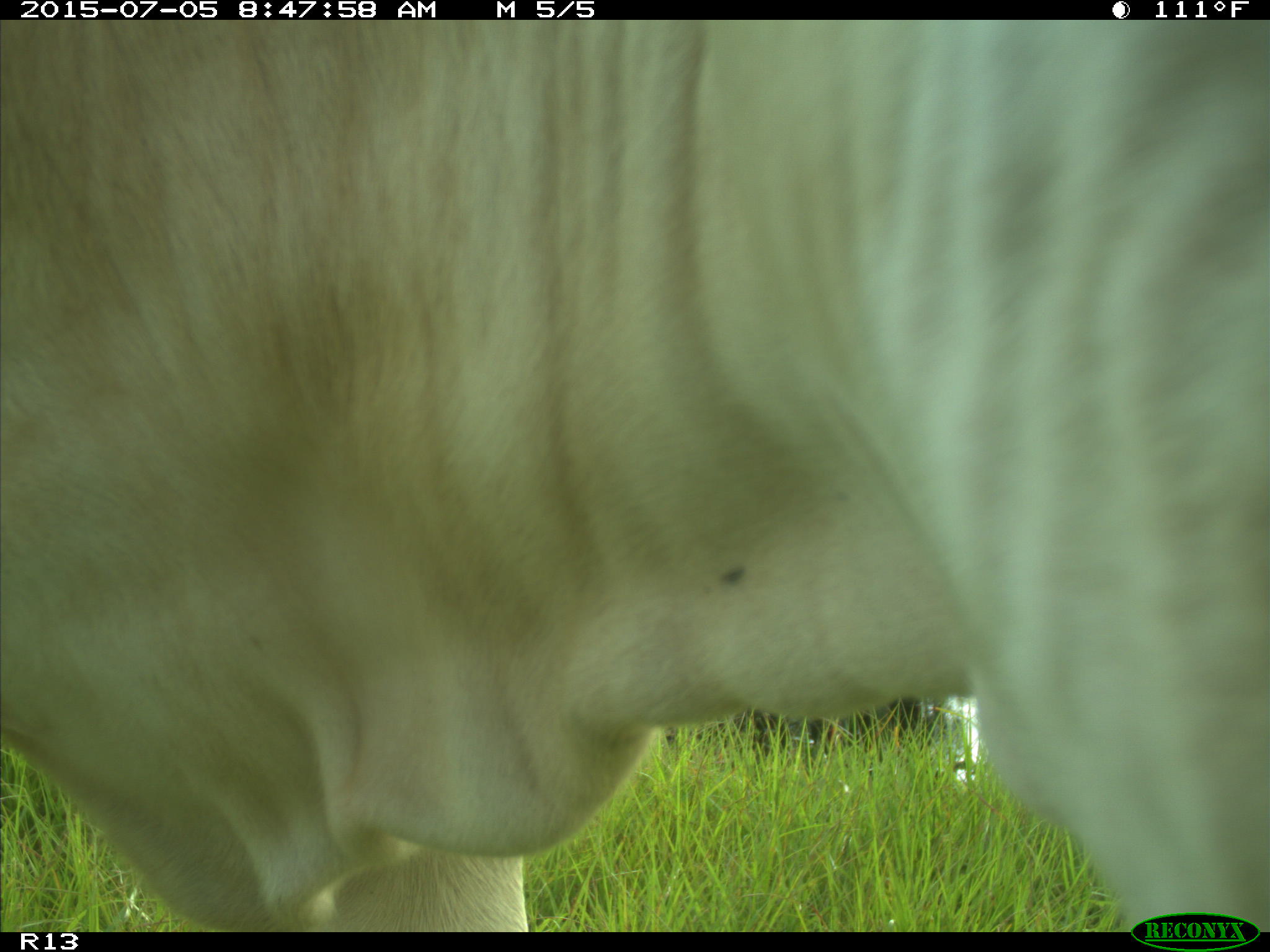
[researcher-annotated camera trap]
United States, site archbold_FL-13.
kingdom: Animalia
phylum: Chordata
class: Mammalia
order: Artiodactyla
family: Bovidae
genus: Bos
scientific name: Bos taurus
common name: domestic cow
Bos taurus (domestic cow).